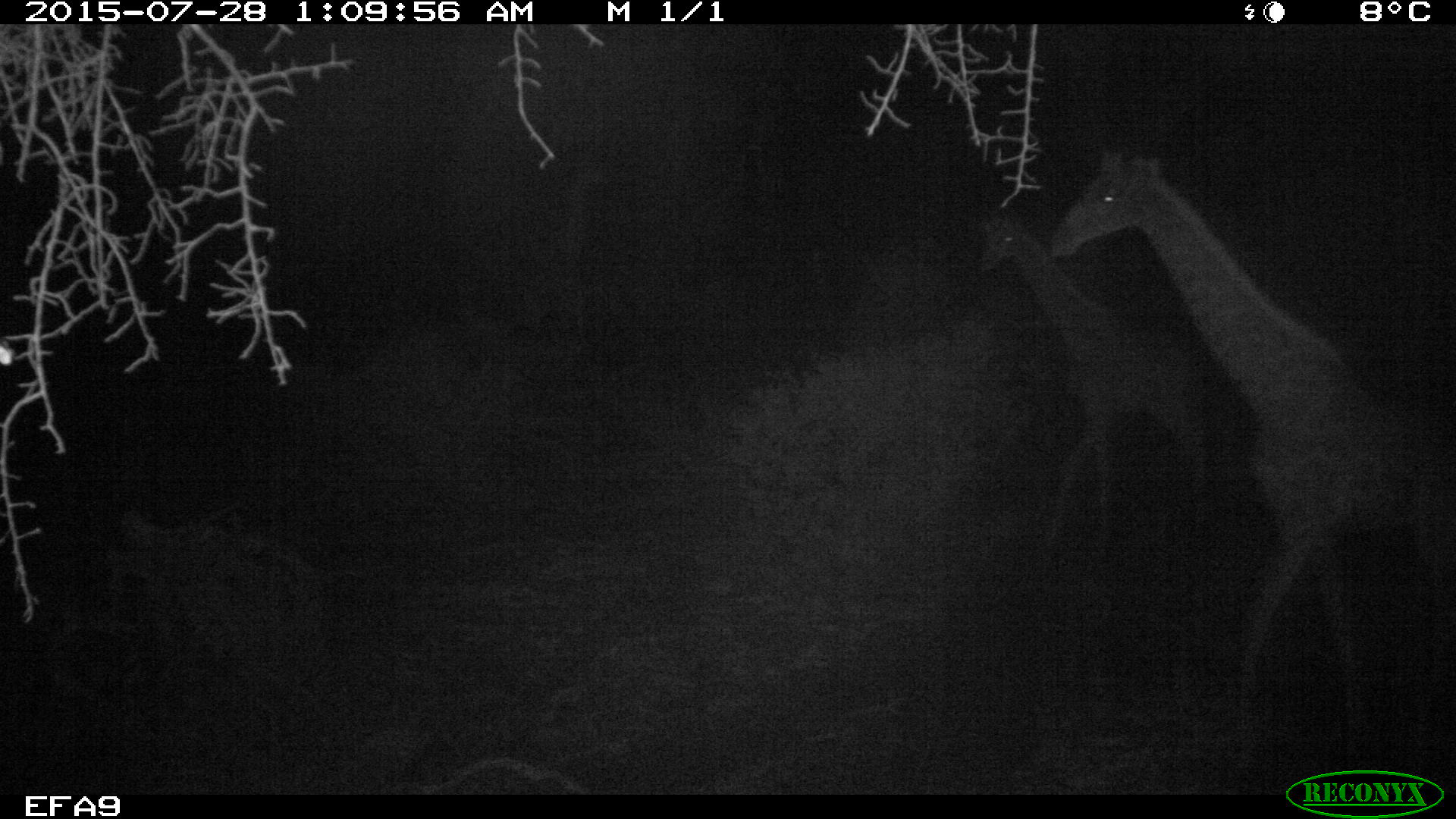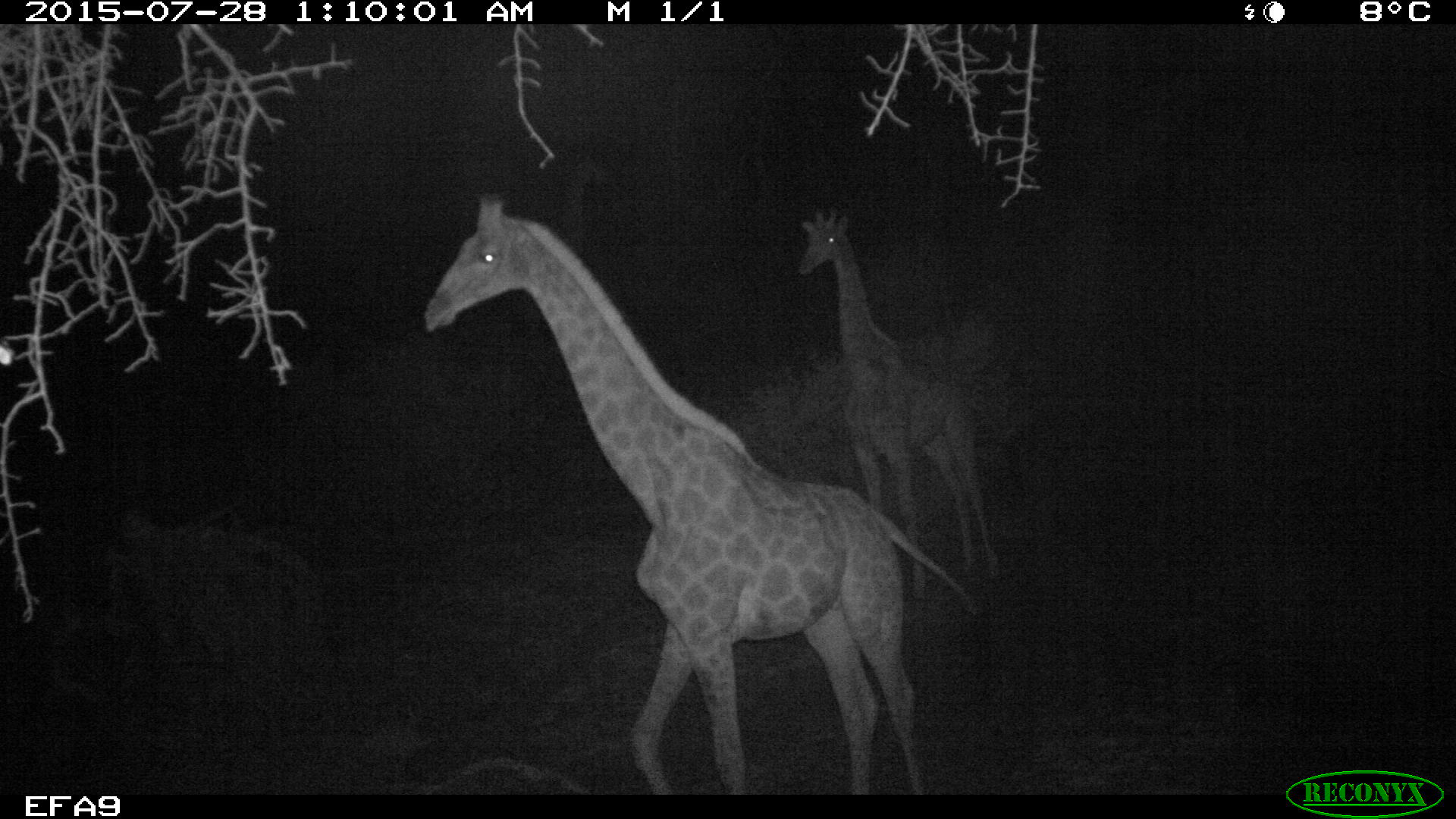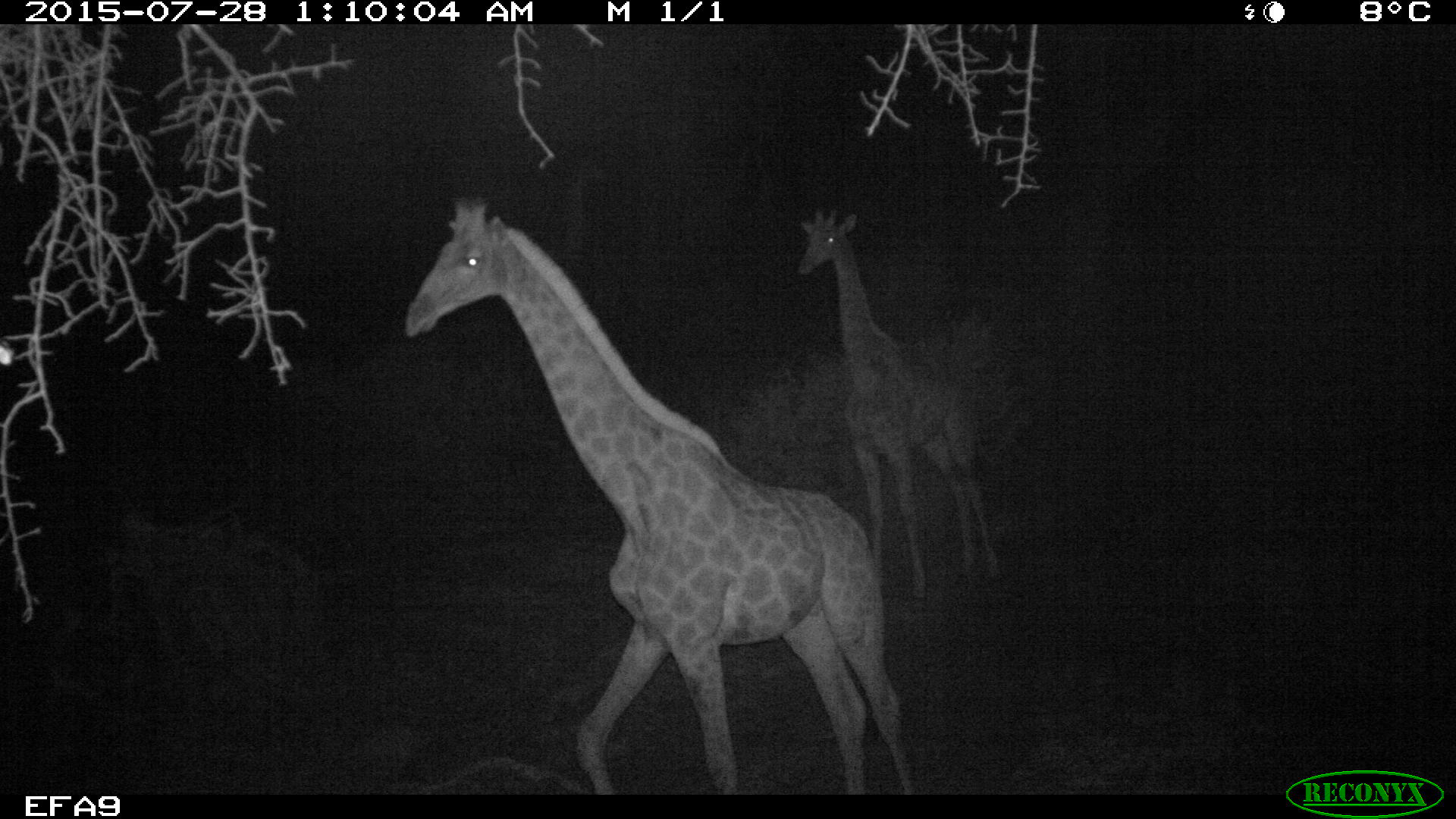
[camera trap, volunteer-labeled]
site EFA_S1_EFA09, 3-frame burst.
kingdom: Animalia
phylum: Chordata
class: Mammalia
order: Artiodactyla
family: Giraffidae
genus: Giraffa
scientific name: Giraffa camelopardalis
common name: giraffe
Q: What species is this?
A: Giraffe (Giraffa camelopardalis).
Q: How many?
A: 2.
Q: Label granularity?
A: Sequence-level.